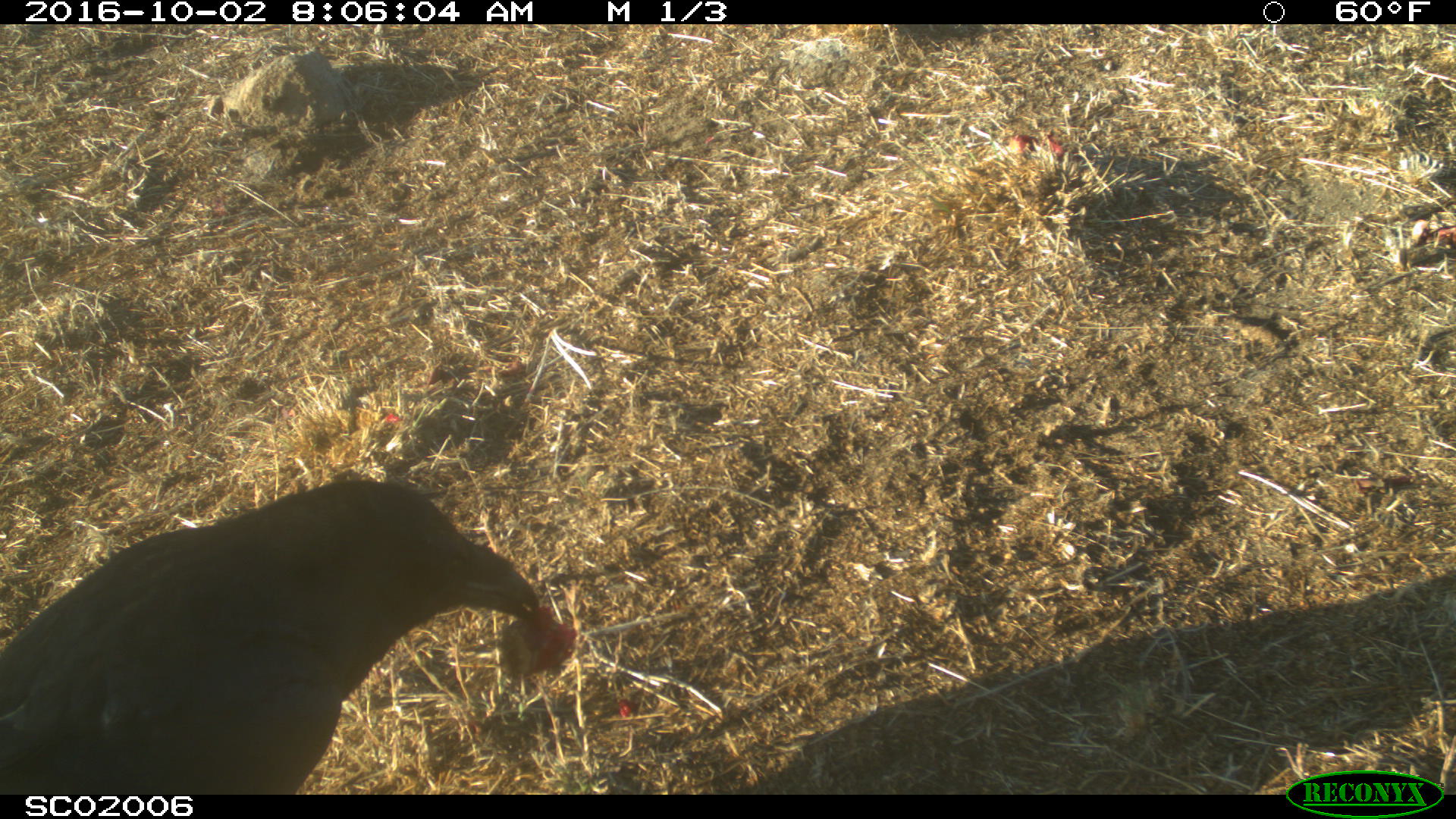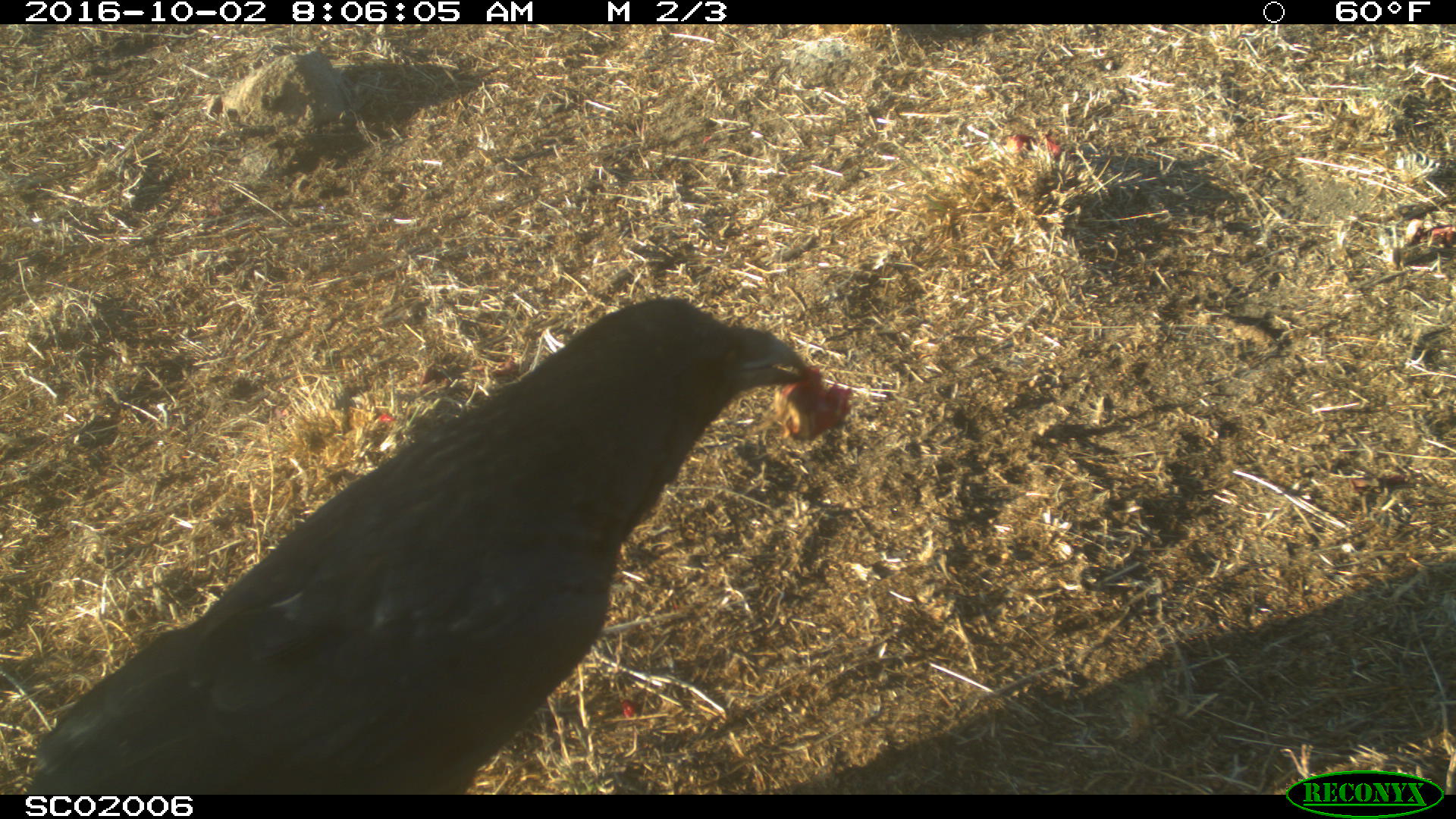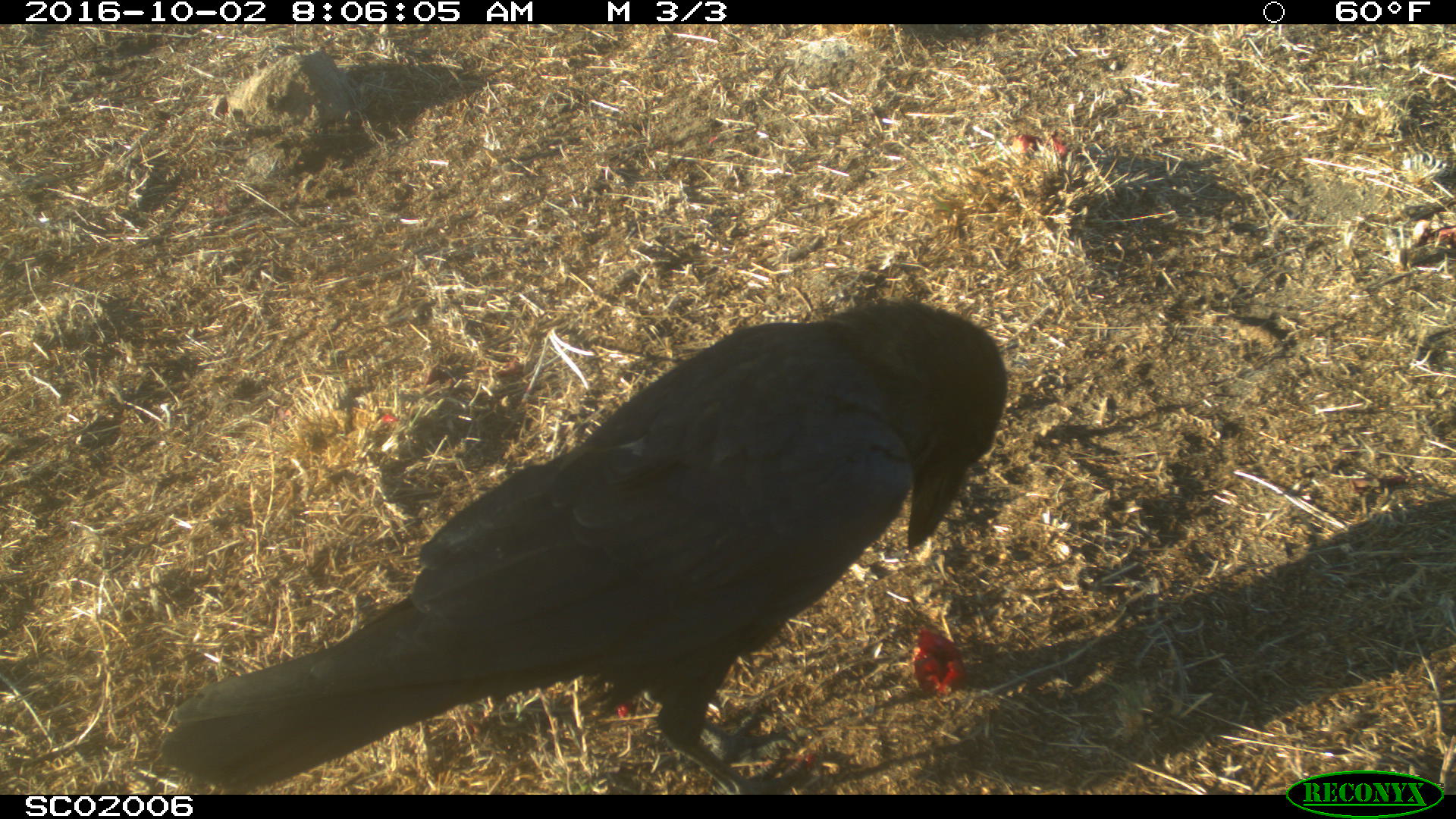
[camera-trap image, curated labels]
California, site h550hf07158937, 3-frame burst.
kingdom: Animalia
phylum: Chordata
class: Aves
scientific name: Aves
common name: bird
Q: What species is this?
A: Bird (Aves).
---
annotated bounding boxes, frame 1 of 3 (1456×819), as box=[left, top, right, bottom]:
bird: box=[0, 480, 538, 794]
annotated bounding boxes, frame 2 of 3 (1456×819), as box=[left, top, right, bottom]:
bird: box=[27, 297, 805, 795]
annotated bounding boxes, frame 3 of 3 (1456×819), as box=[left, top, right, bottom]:
bird: box=[158, 300, 1008, 793]